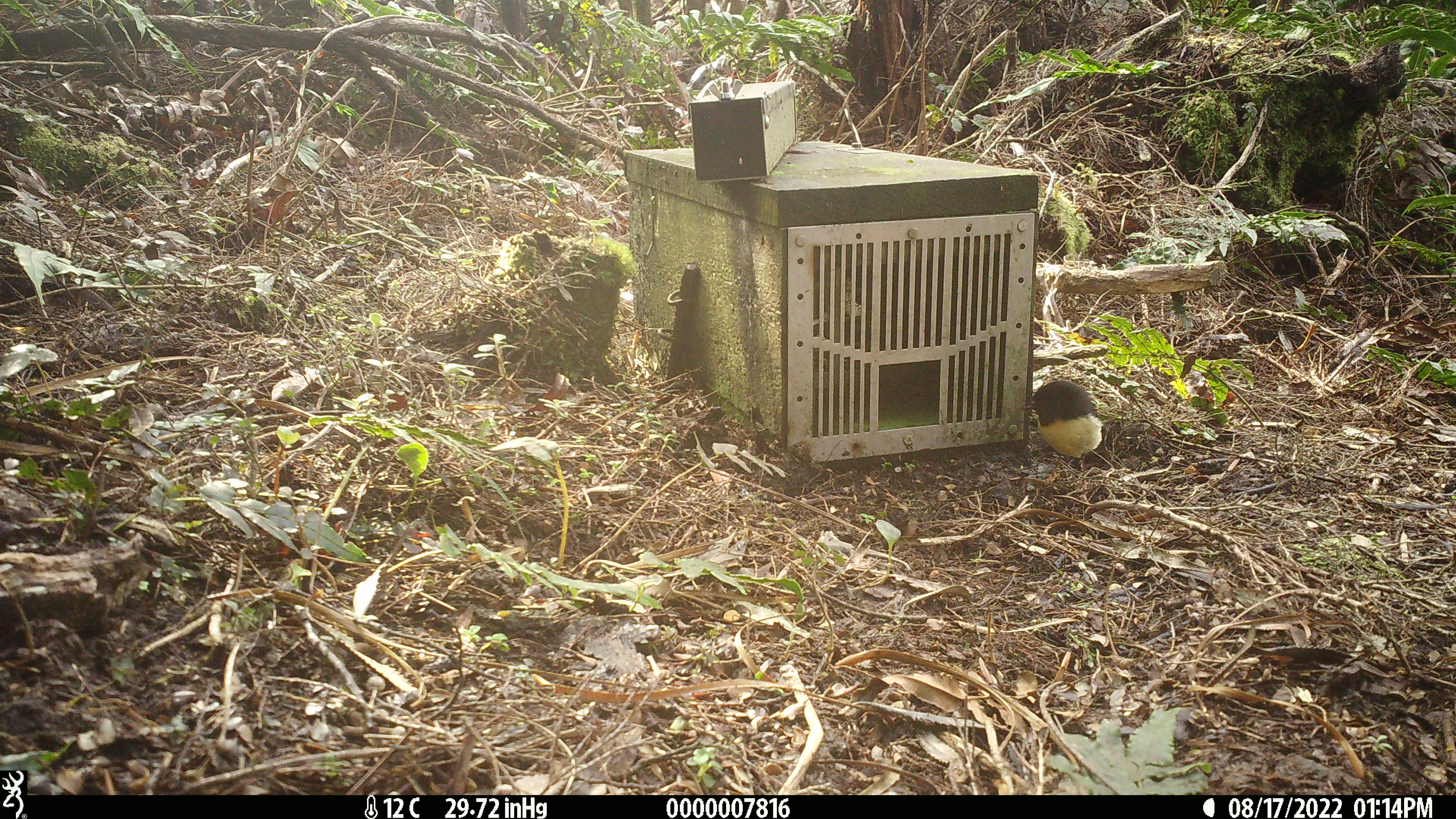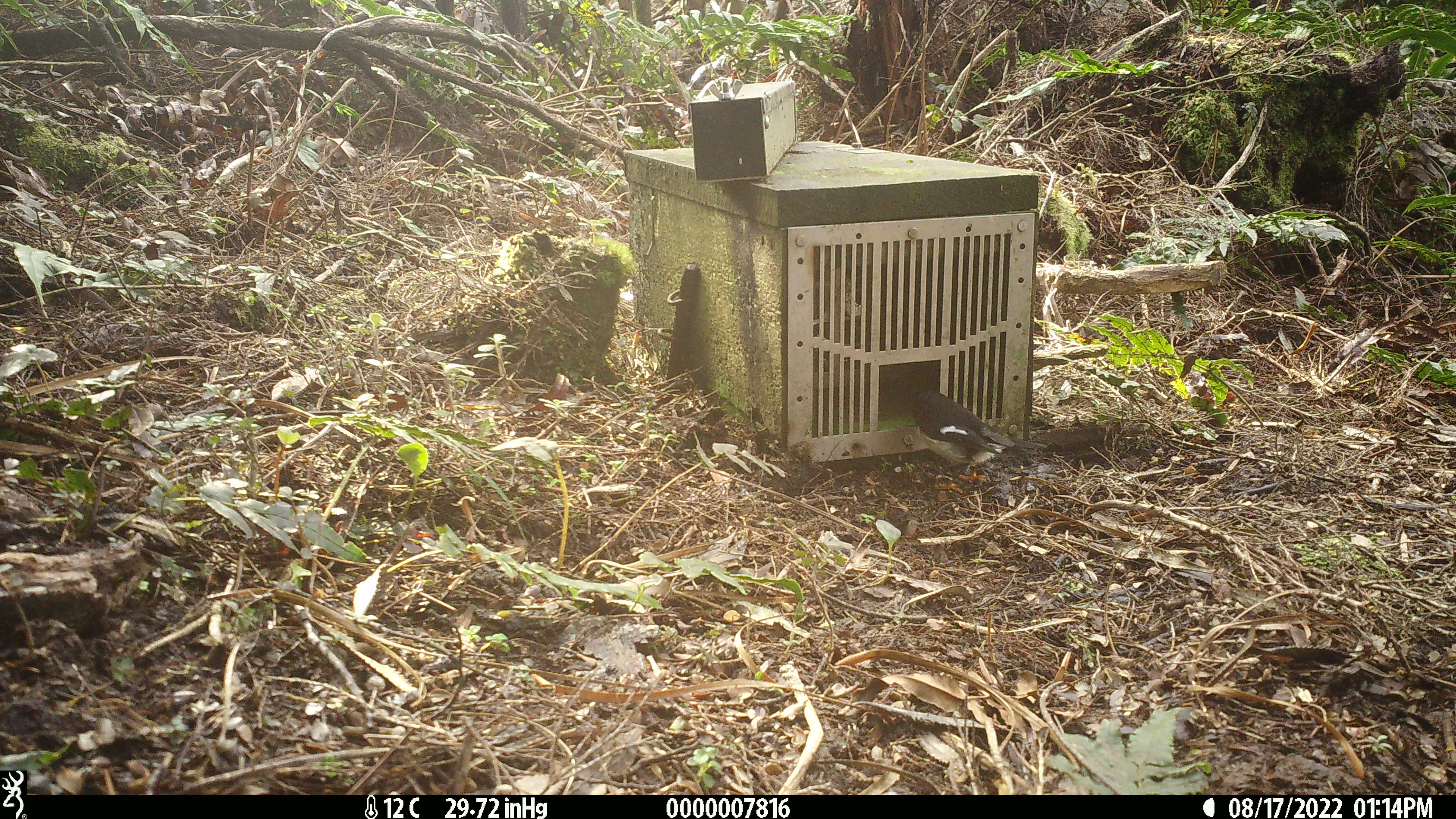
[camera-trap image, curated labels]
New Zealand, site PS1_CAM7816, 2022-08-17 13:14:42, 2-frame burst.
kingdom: Animalia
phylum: Chordata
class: Aves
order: Passeriformes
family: Petroicidae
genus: Petroica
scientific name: Petroica macrocephala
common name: tomtit